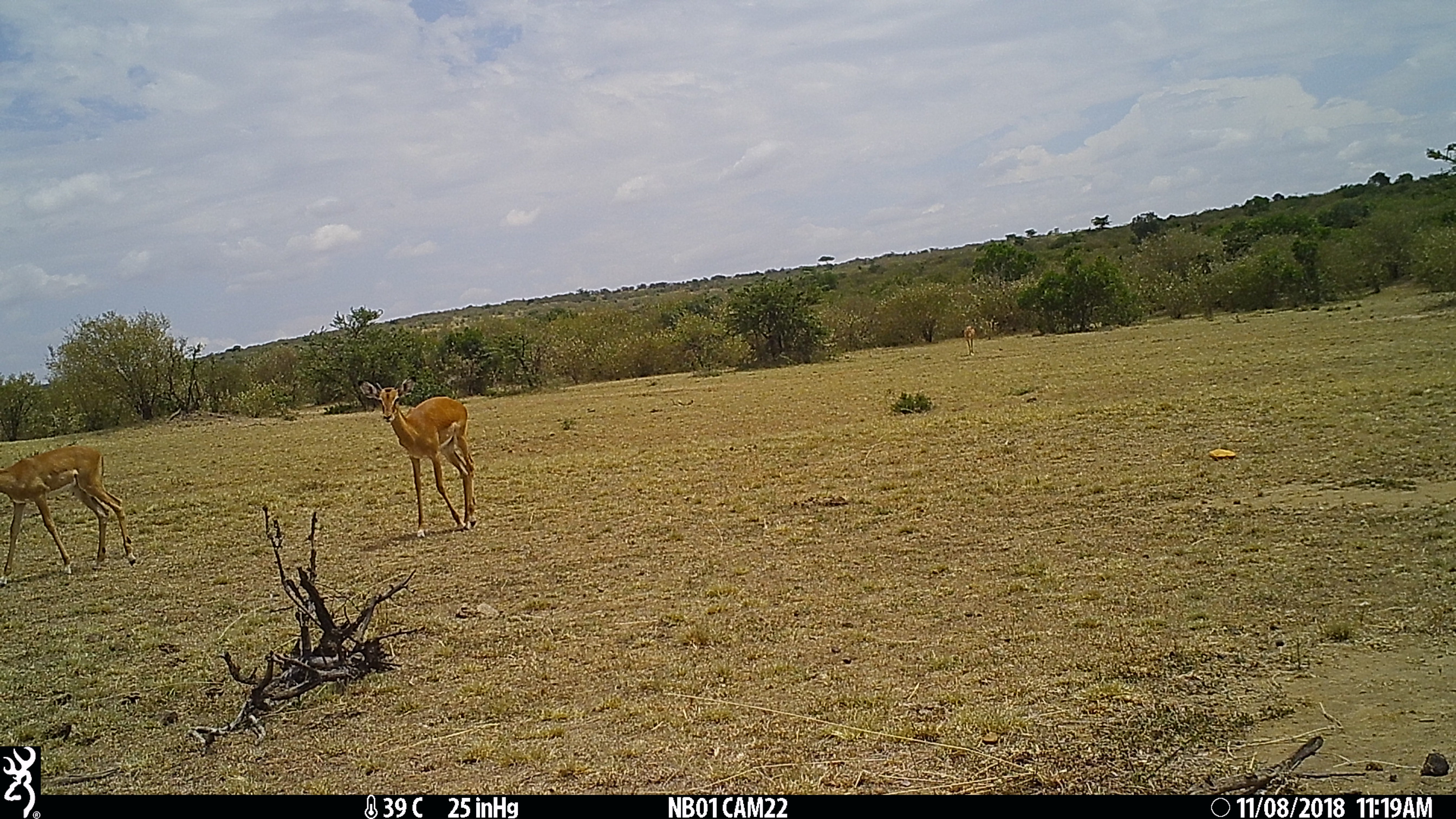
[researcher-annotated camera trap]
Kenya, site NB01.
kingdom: Animalia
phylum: Chordata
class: Mammalia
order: Artiodactyla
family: Bovidae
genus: Aepyceros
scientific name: Aepyceros melampus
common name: impala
Impala (Aepyceros melampus).